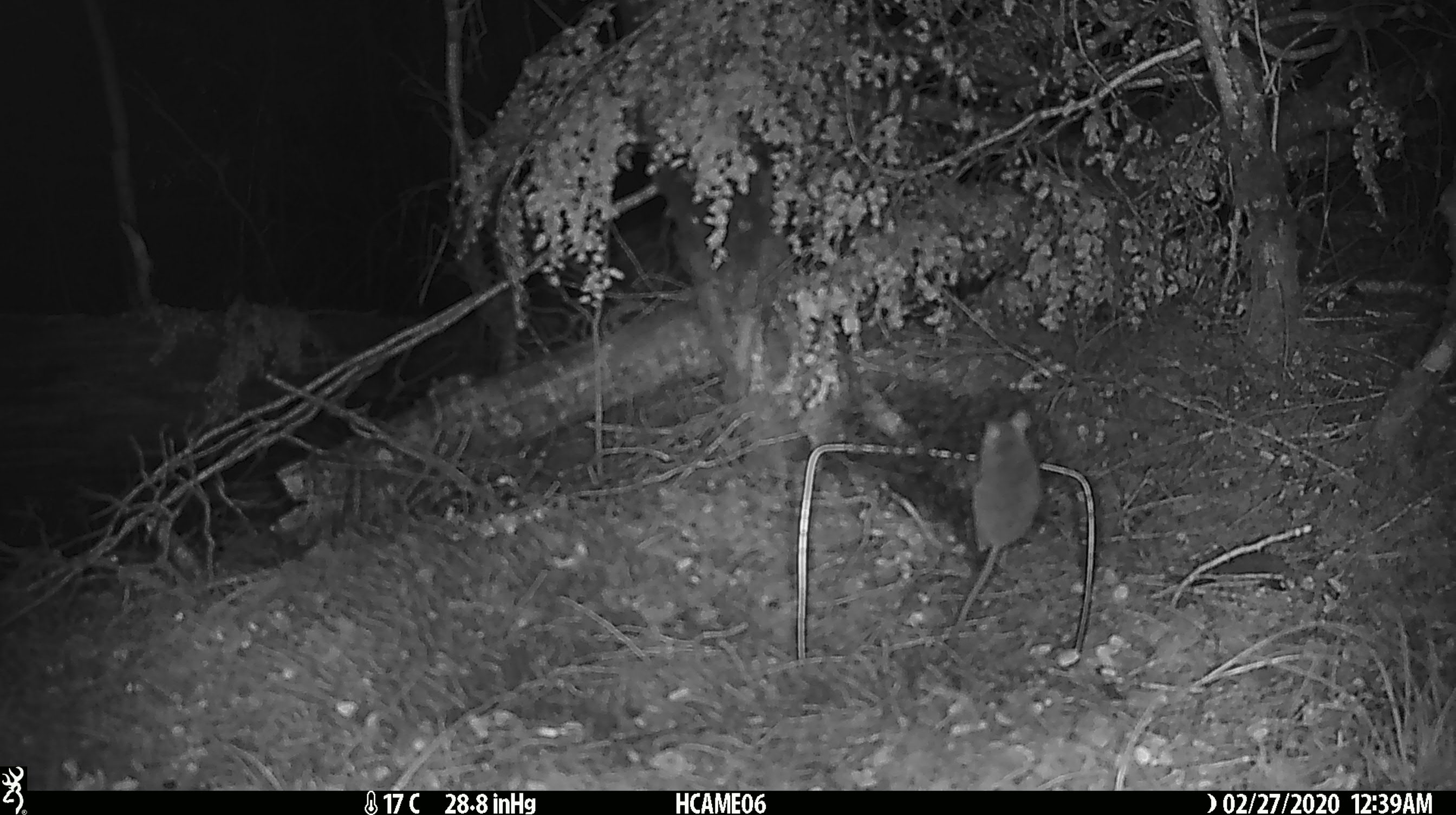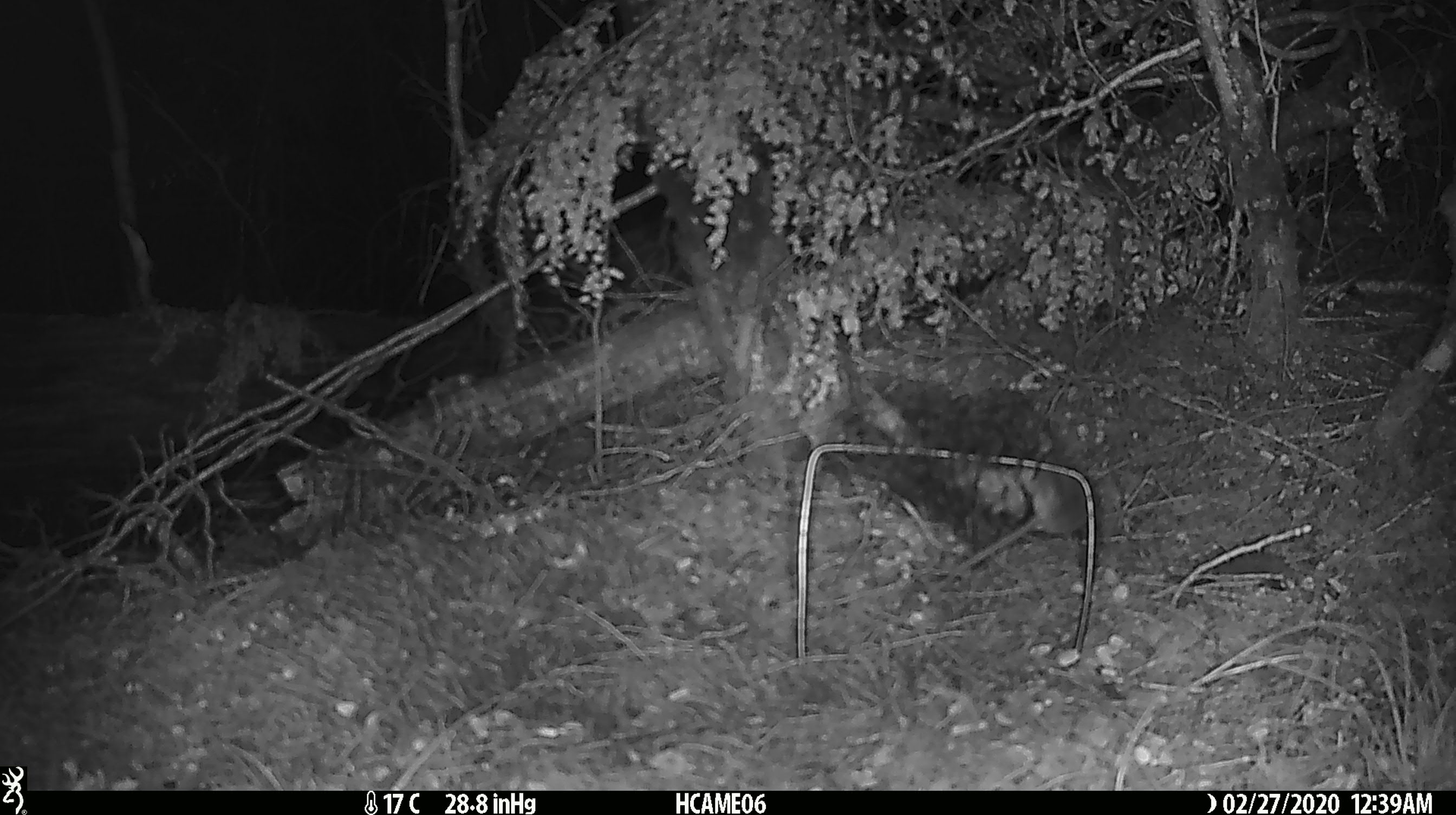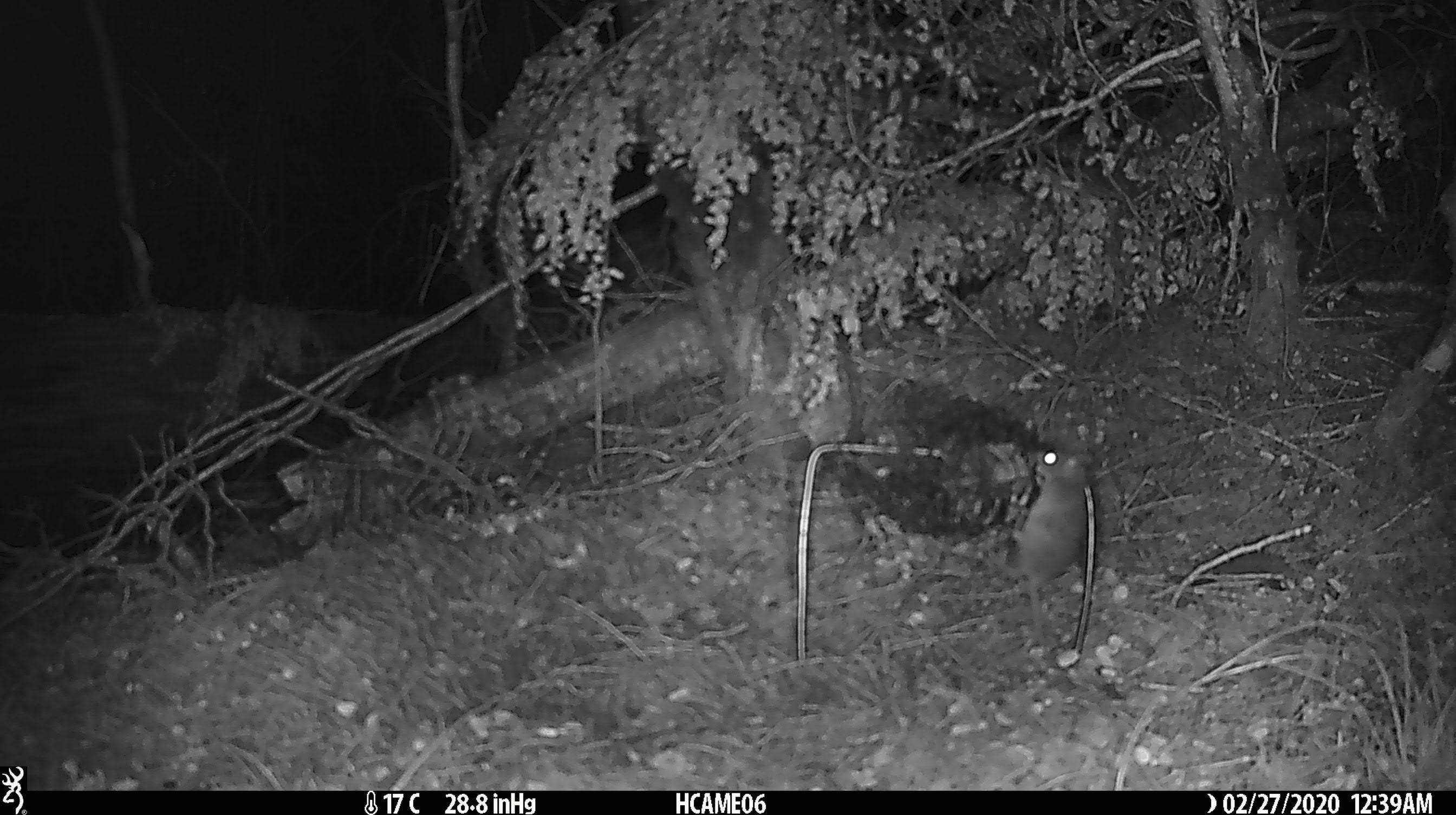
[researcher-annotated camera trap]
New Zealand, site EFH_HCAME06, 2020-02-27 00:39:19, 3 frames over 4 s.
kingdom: Animalia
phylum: Chordata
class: Mammalia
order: Rodentia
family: Muridae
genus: Mus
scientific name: Mus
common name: mouse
Mouse (Mus).